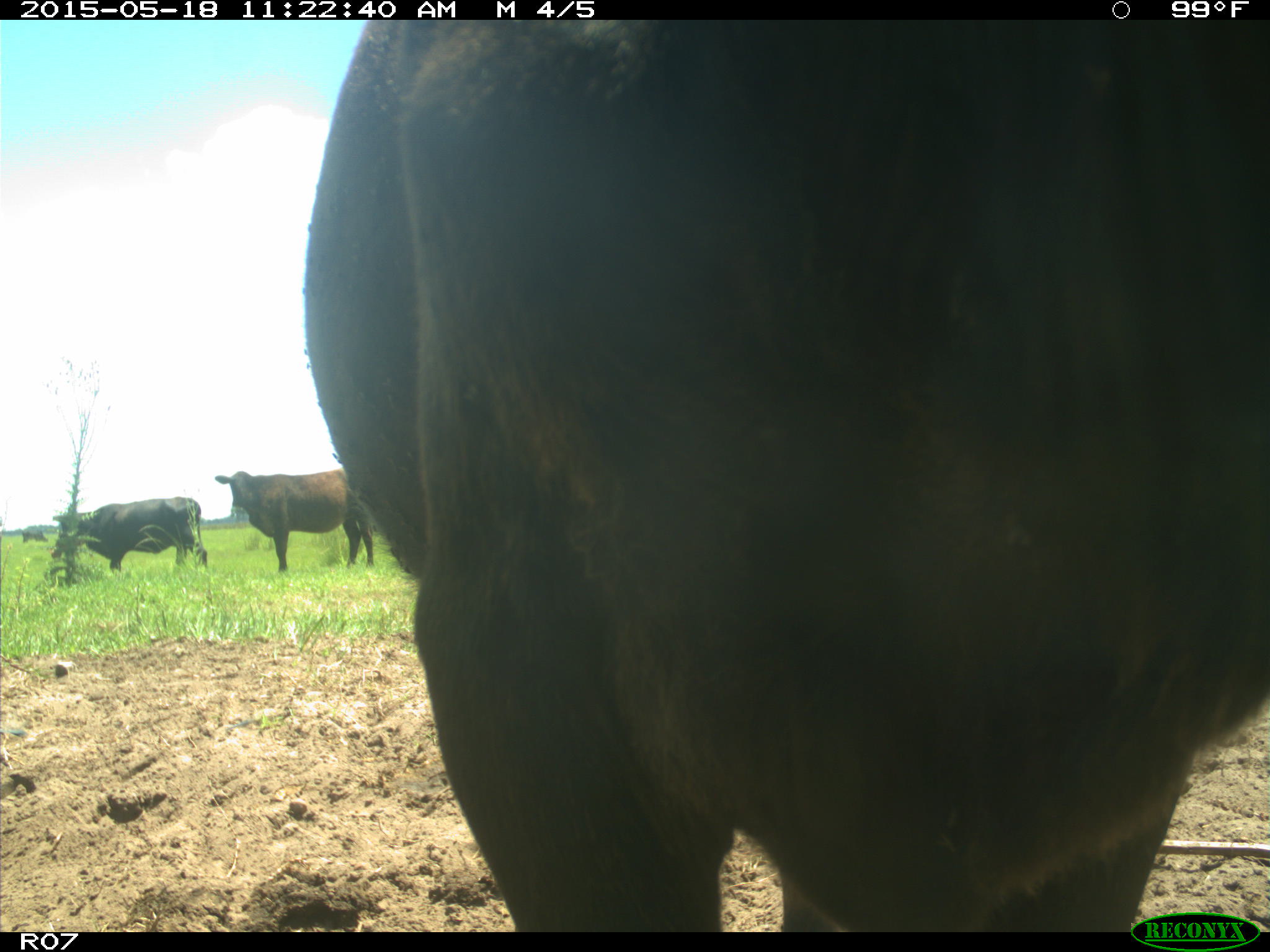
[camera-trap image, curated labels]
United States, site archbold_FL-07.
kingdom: Animalia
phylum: Chordata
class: Mammalia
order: Artiodactyla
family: Bovidae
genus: Bos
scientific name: Bos taurus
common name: domestic cow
Bos taurus (domestic cow).